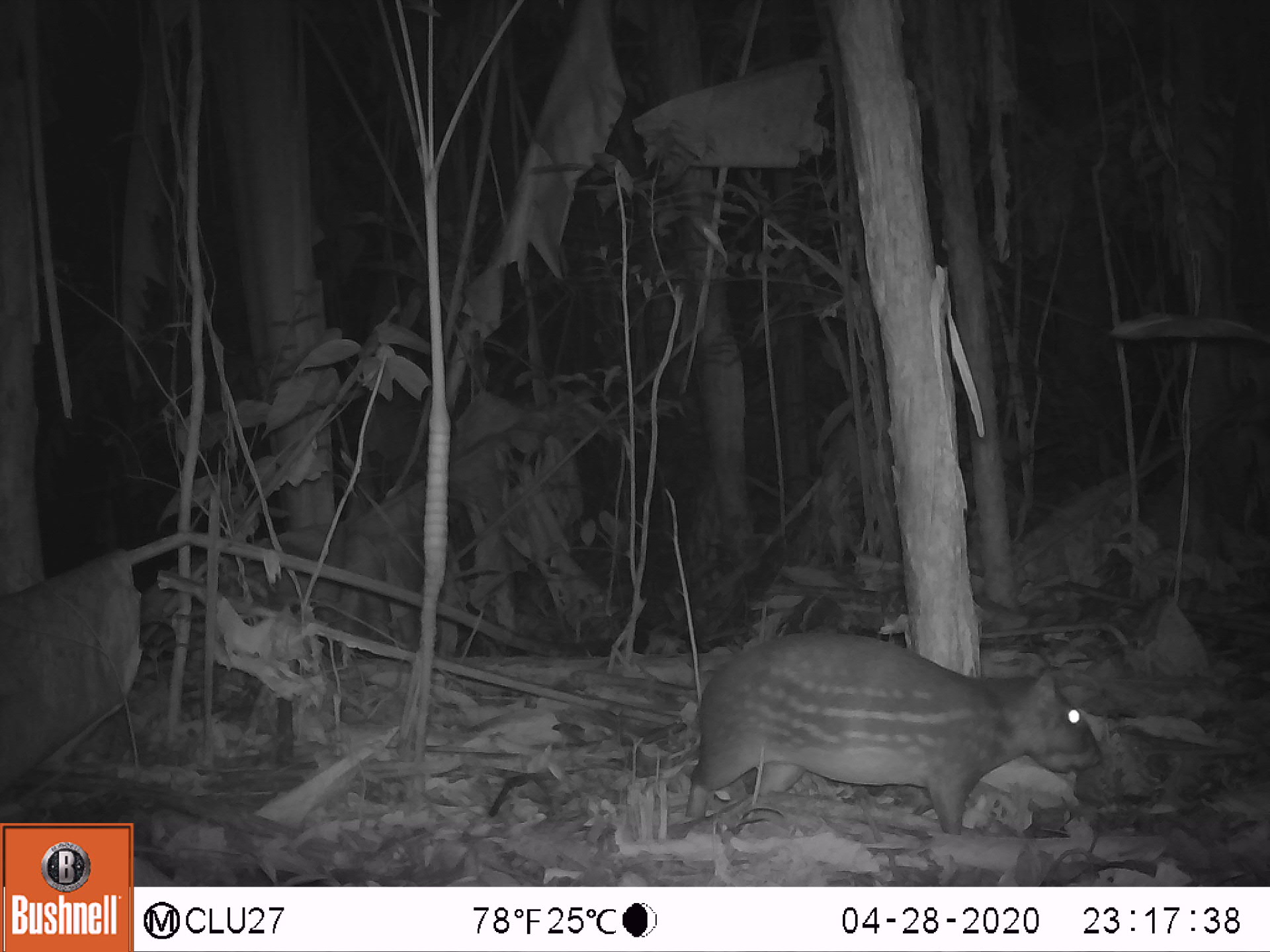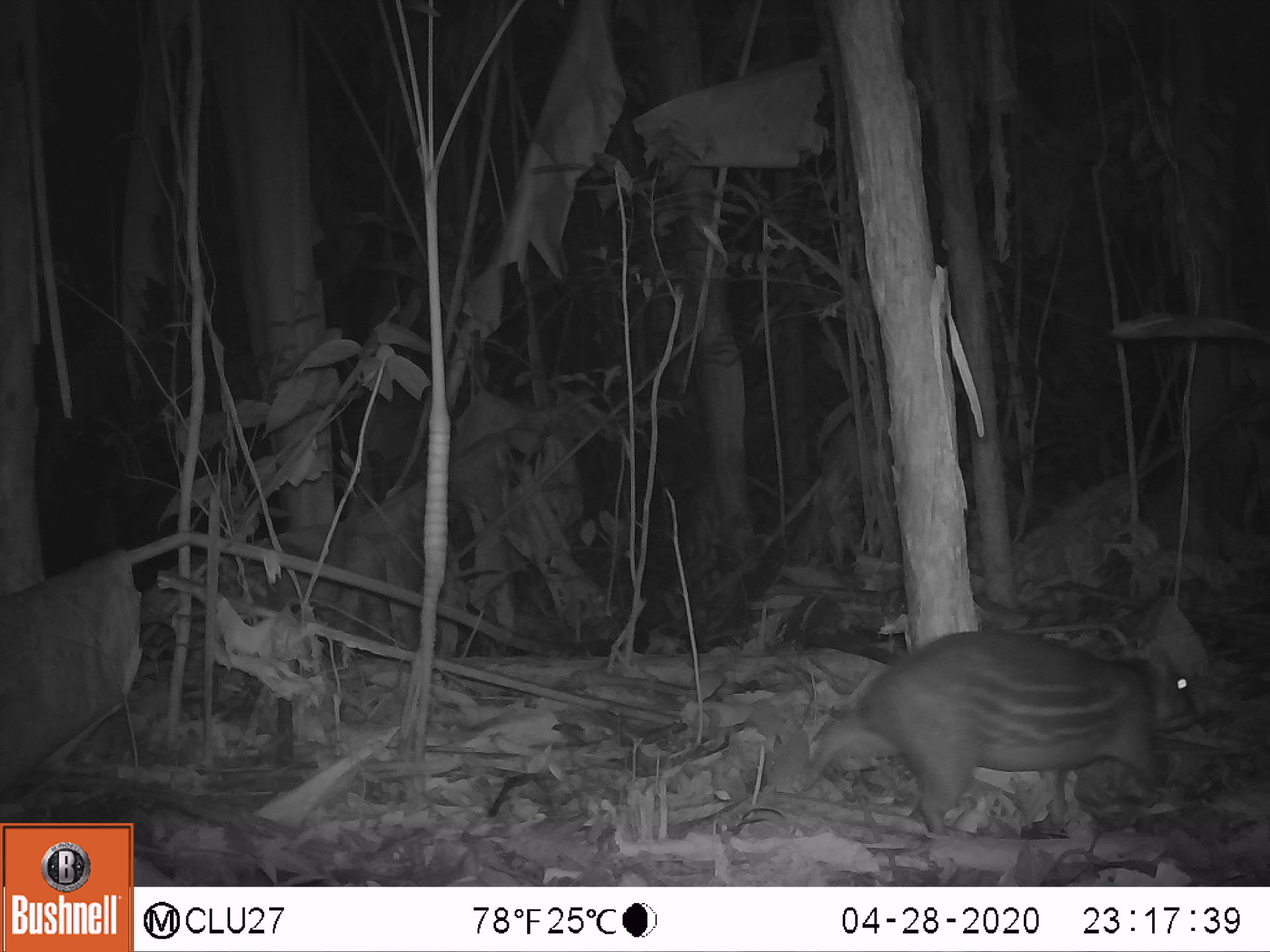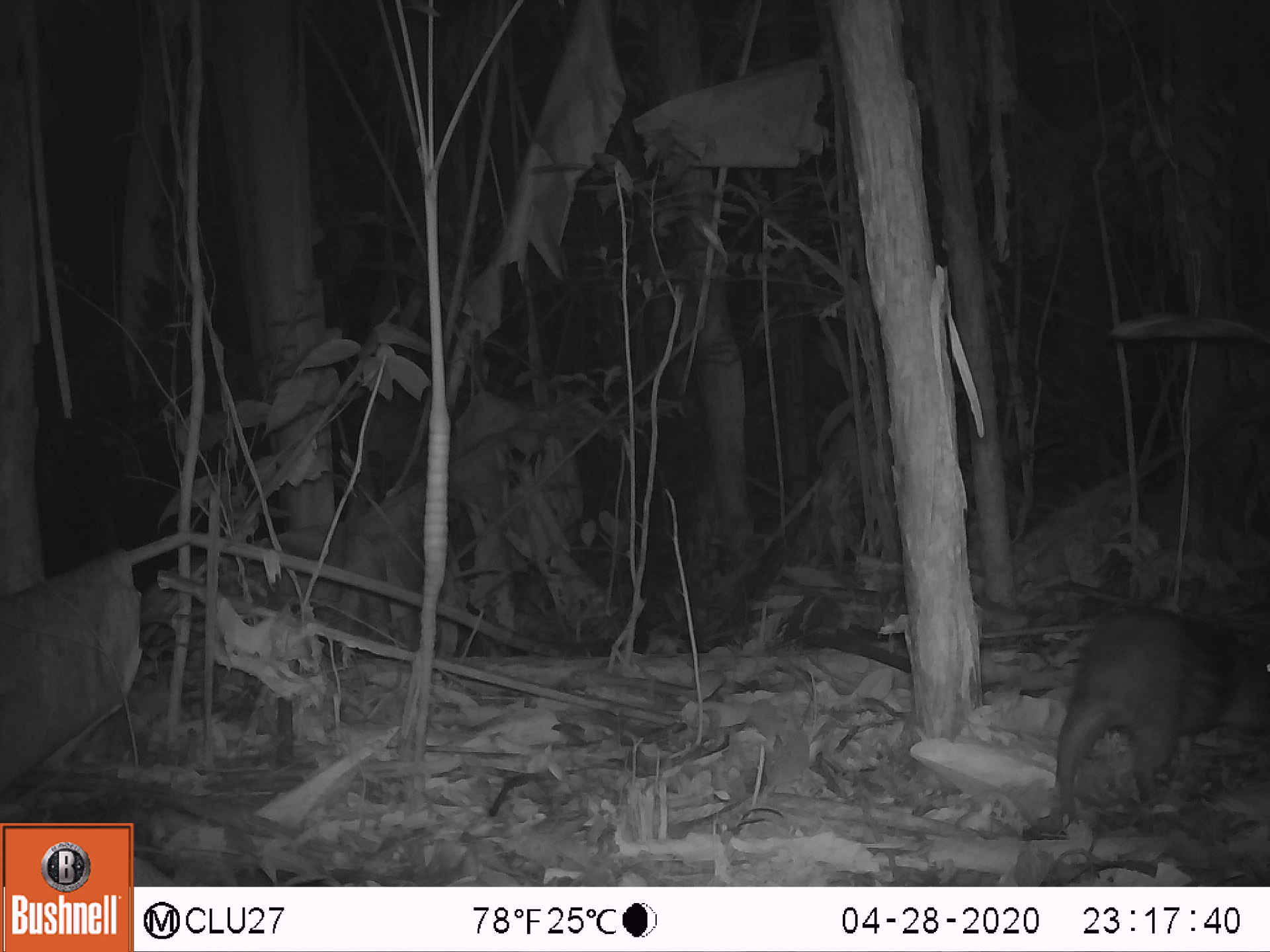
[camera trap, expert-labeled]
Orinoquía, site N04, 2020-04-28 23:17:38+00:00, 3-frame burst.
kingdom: Animalia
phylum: Chordata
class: Mammalia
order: Rodentia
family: Cuniculidae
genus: Cuniculus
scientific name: Cuniculus paca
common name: spotted paca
Spotted paca (Cuniculus paca).